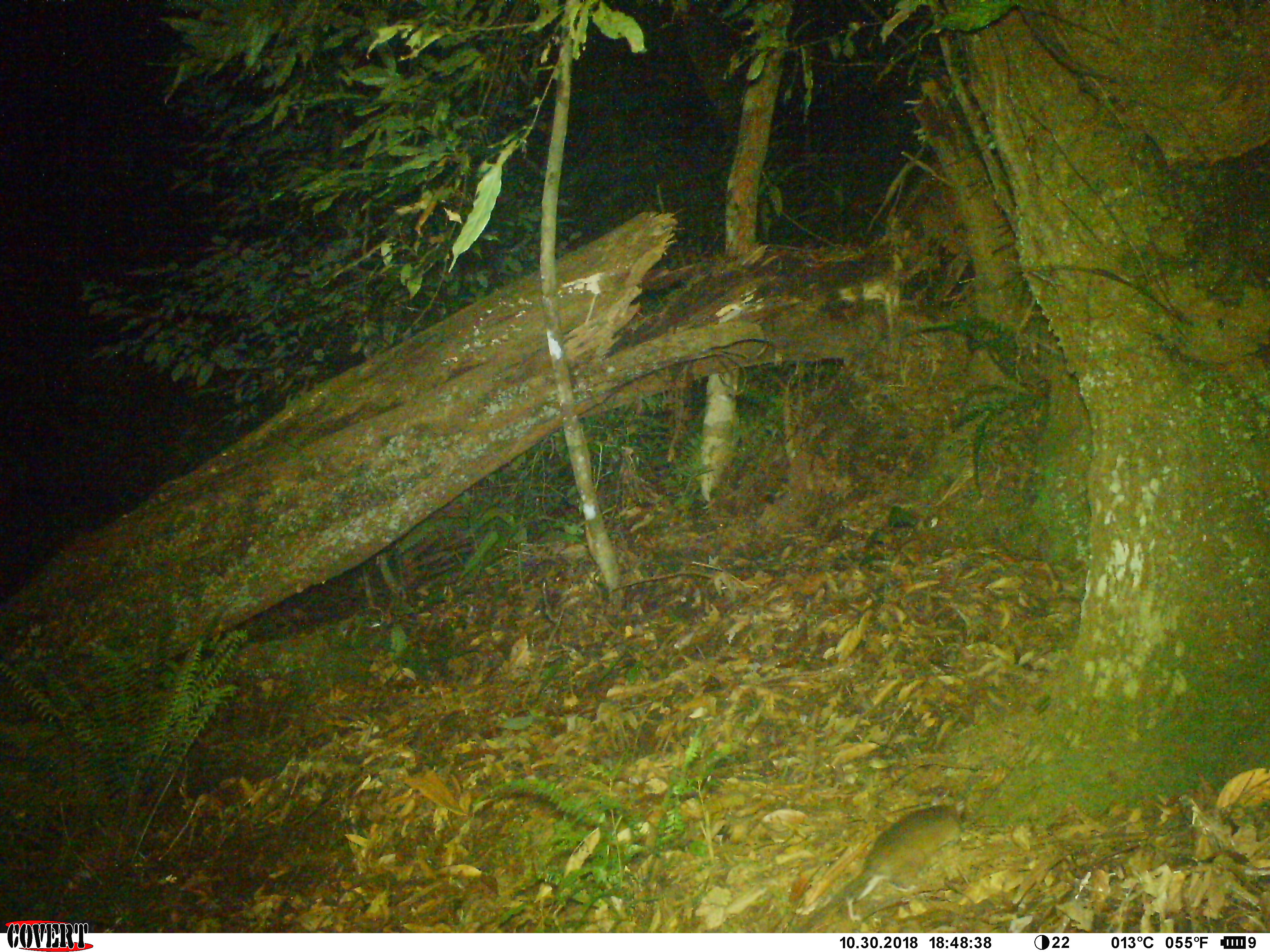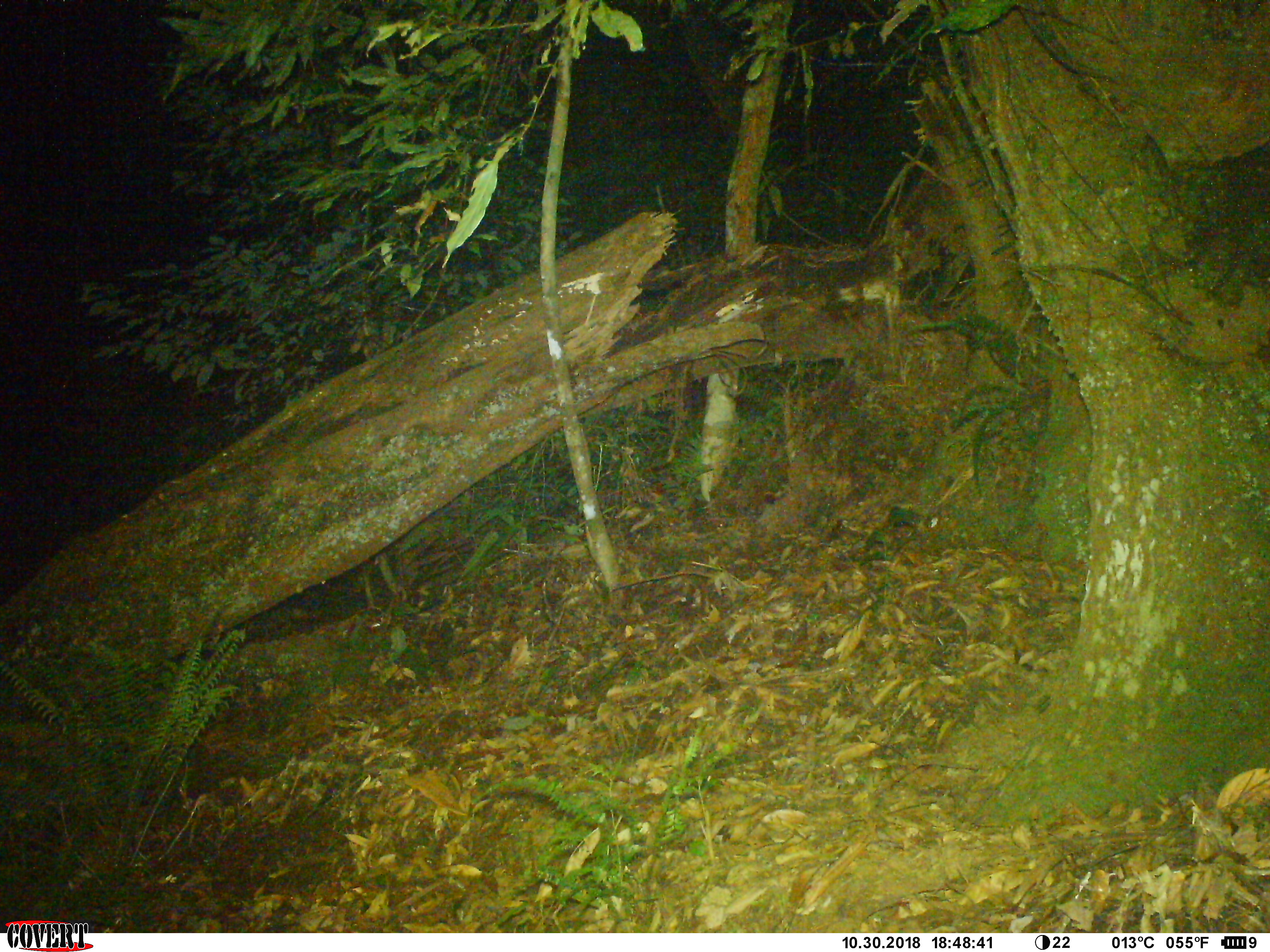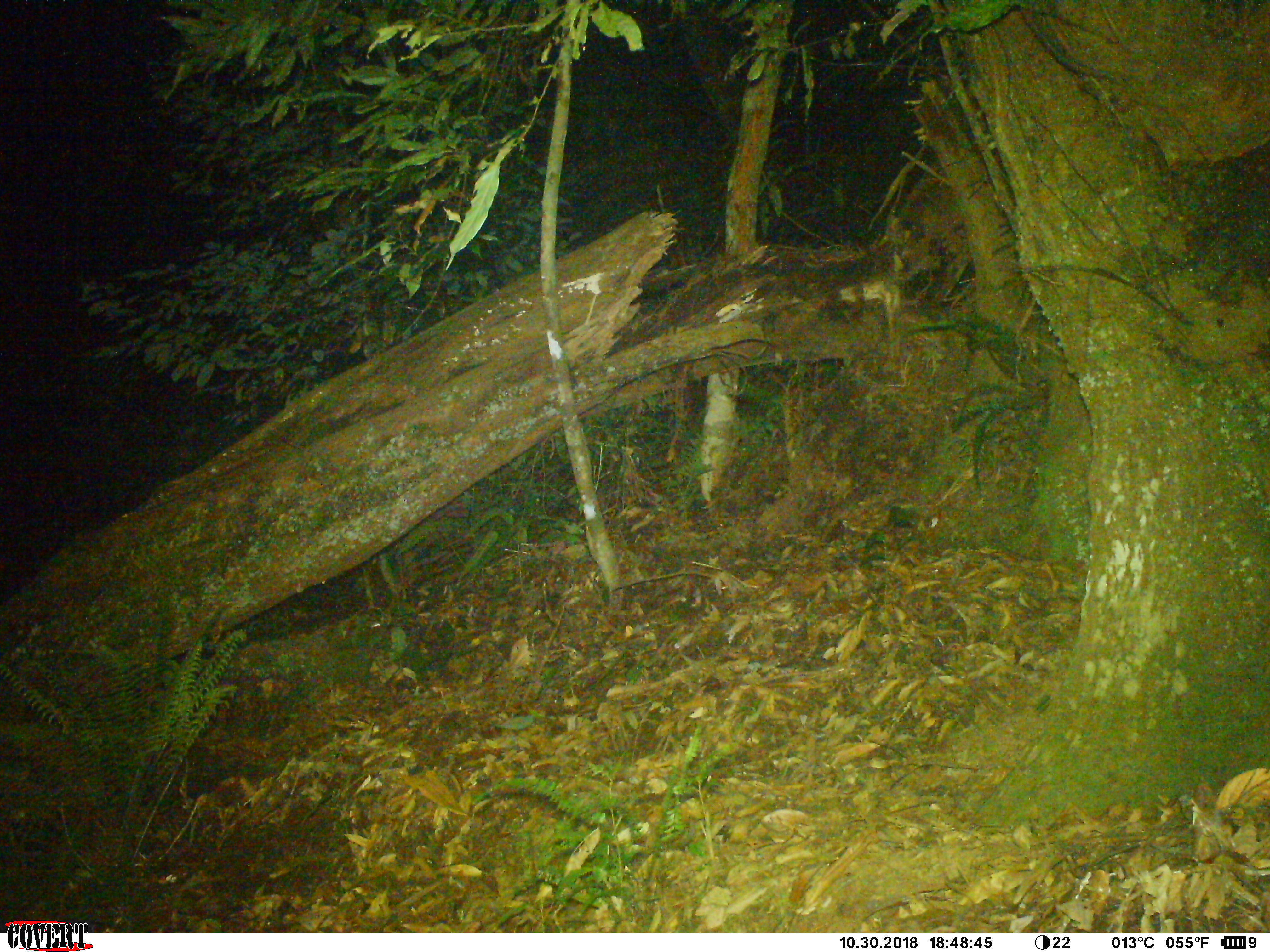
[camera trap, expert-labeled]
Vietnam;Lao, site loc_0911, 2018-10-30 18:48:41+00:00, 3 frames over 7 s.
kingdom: Animalia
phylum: Chordata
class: Mammalia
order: Rodentia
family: Muridae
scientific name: Muridae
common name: old-world mice and rats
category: unidentified murid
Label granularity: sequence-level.